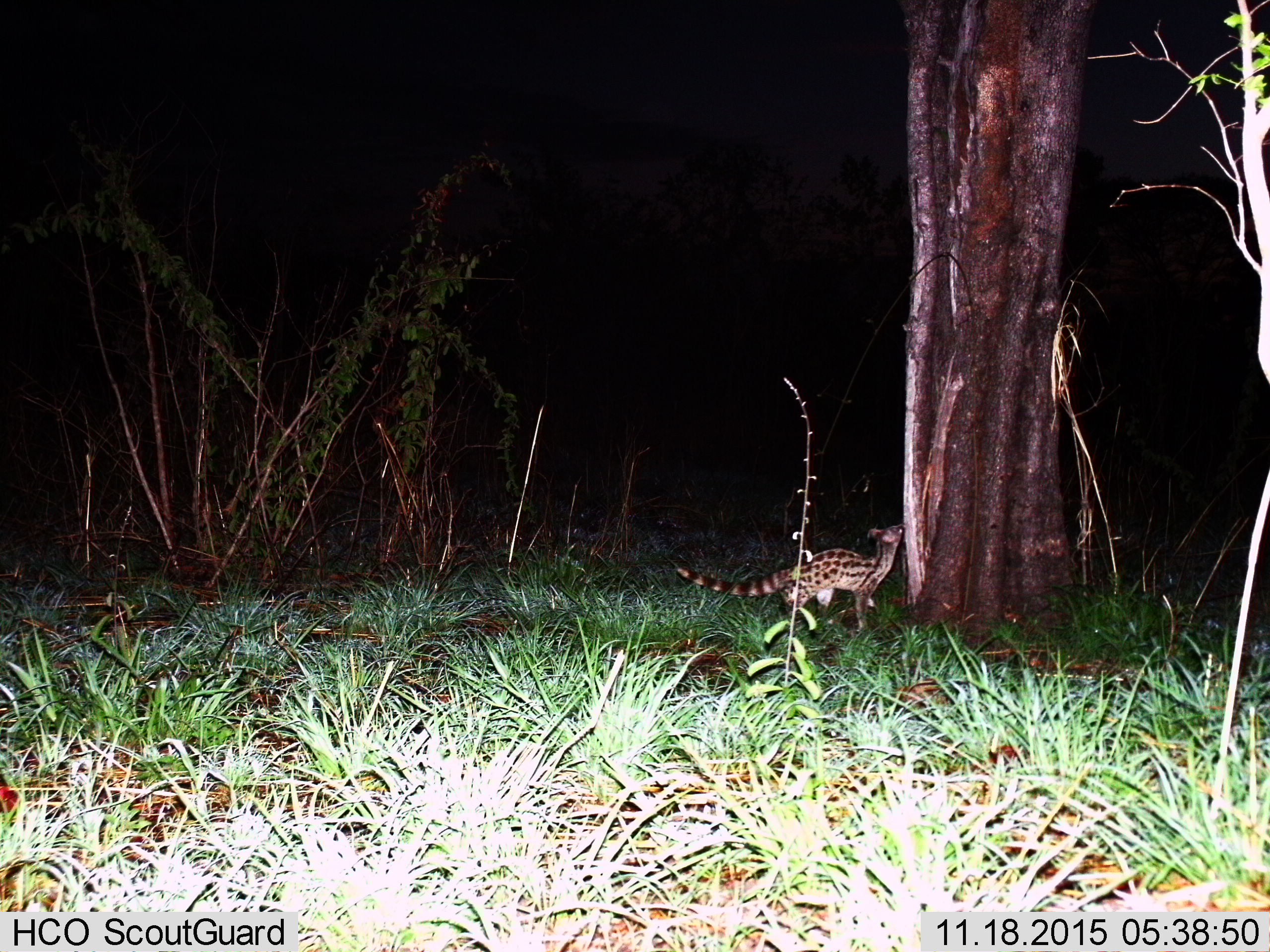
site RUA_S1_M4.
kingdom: Animalia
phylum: Chordata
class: Mammalia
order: Carnivora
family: Viverridae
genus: Genetta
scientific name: Genetta genetta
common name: small-spotted genet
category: genetcommonsmallspotted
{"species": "genetcommonsmallspotted (small-spotted genet) (Genetta genetta)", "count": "1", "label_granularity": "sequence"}